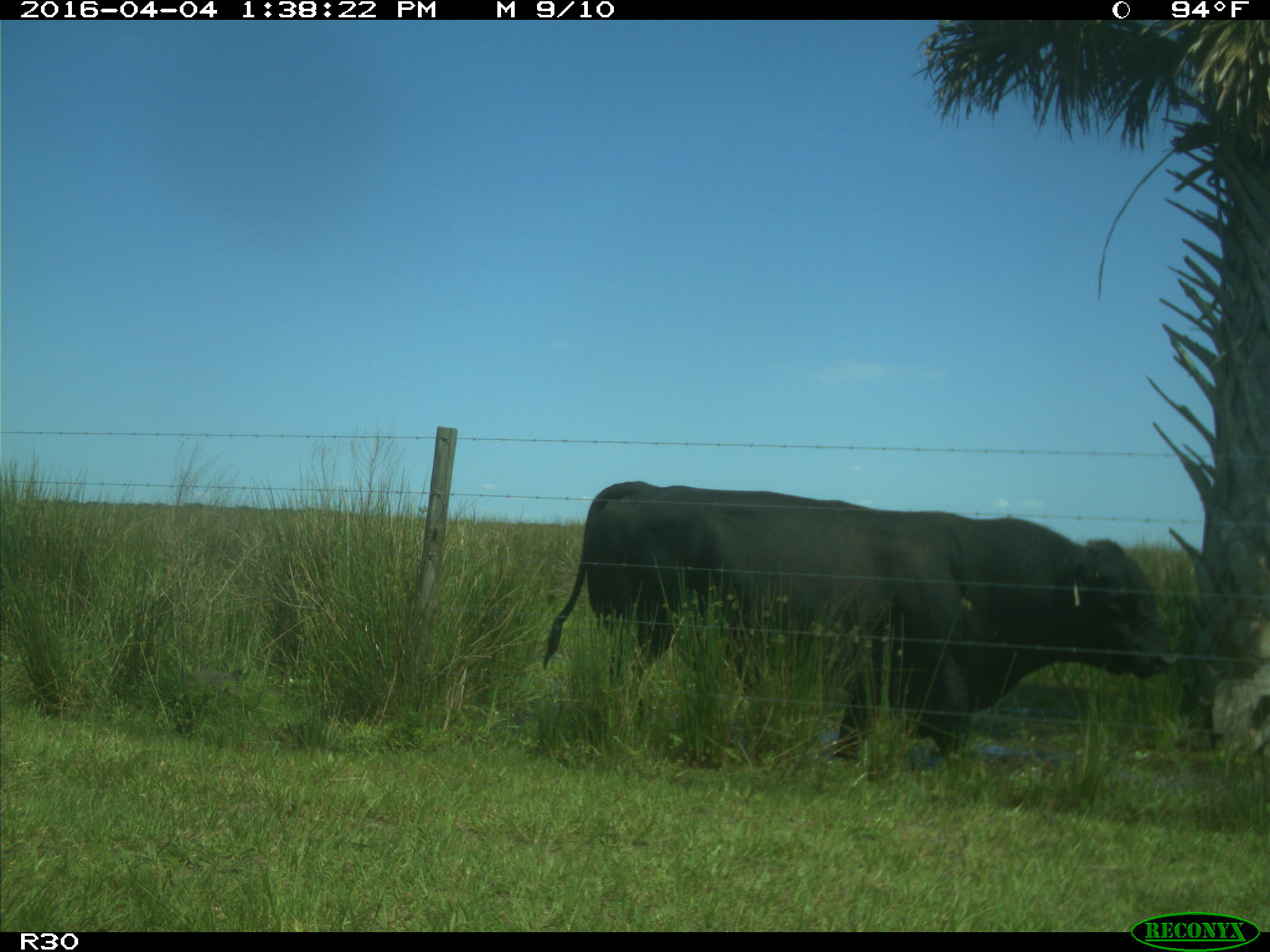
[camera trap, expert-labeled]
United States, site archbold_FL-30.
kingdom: Animalia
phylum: Chordata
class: Mammalia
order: Artiodactyla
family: Bovidae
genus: Bos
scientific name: Bos taurus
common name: domestic cow